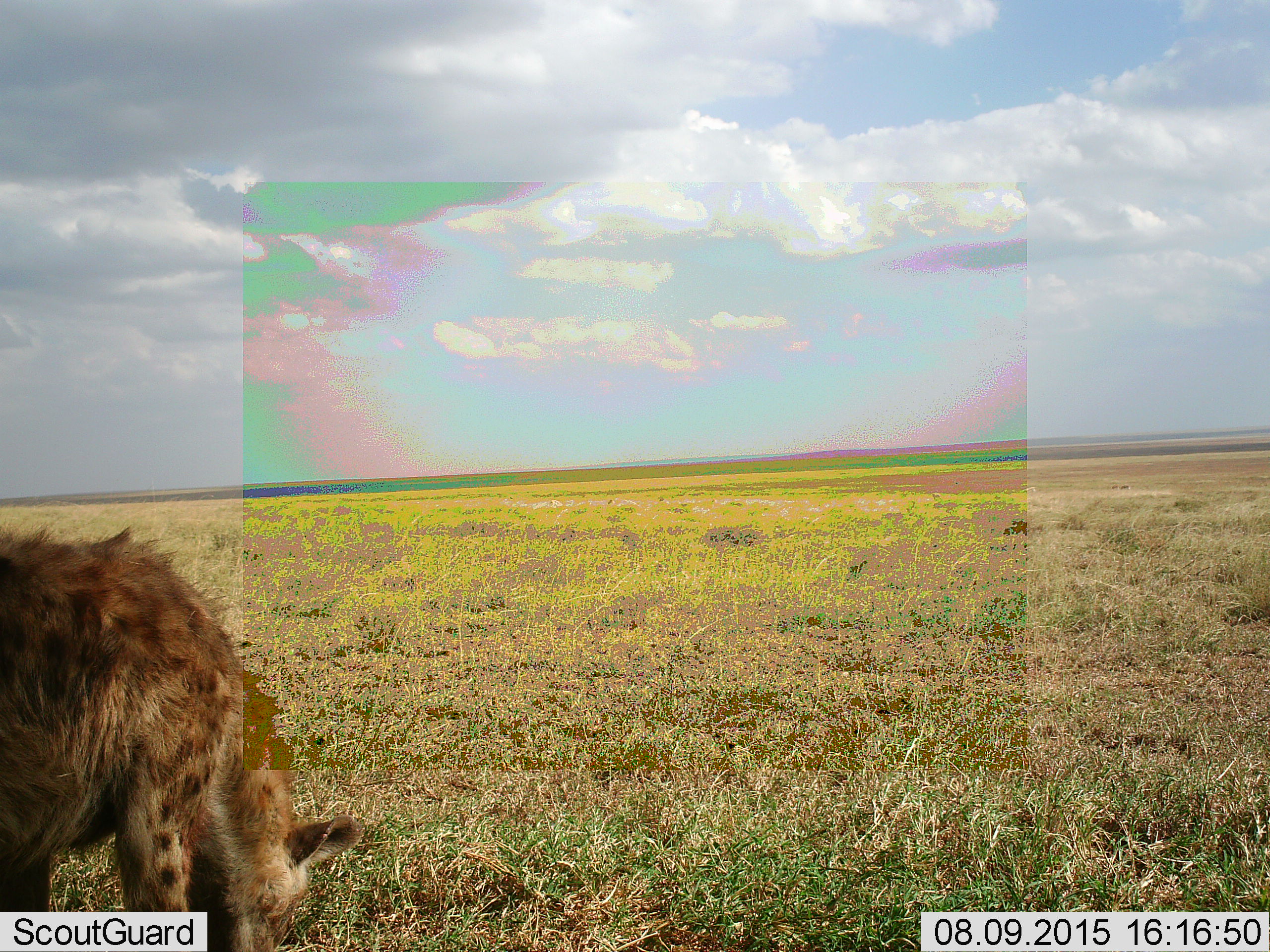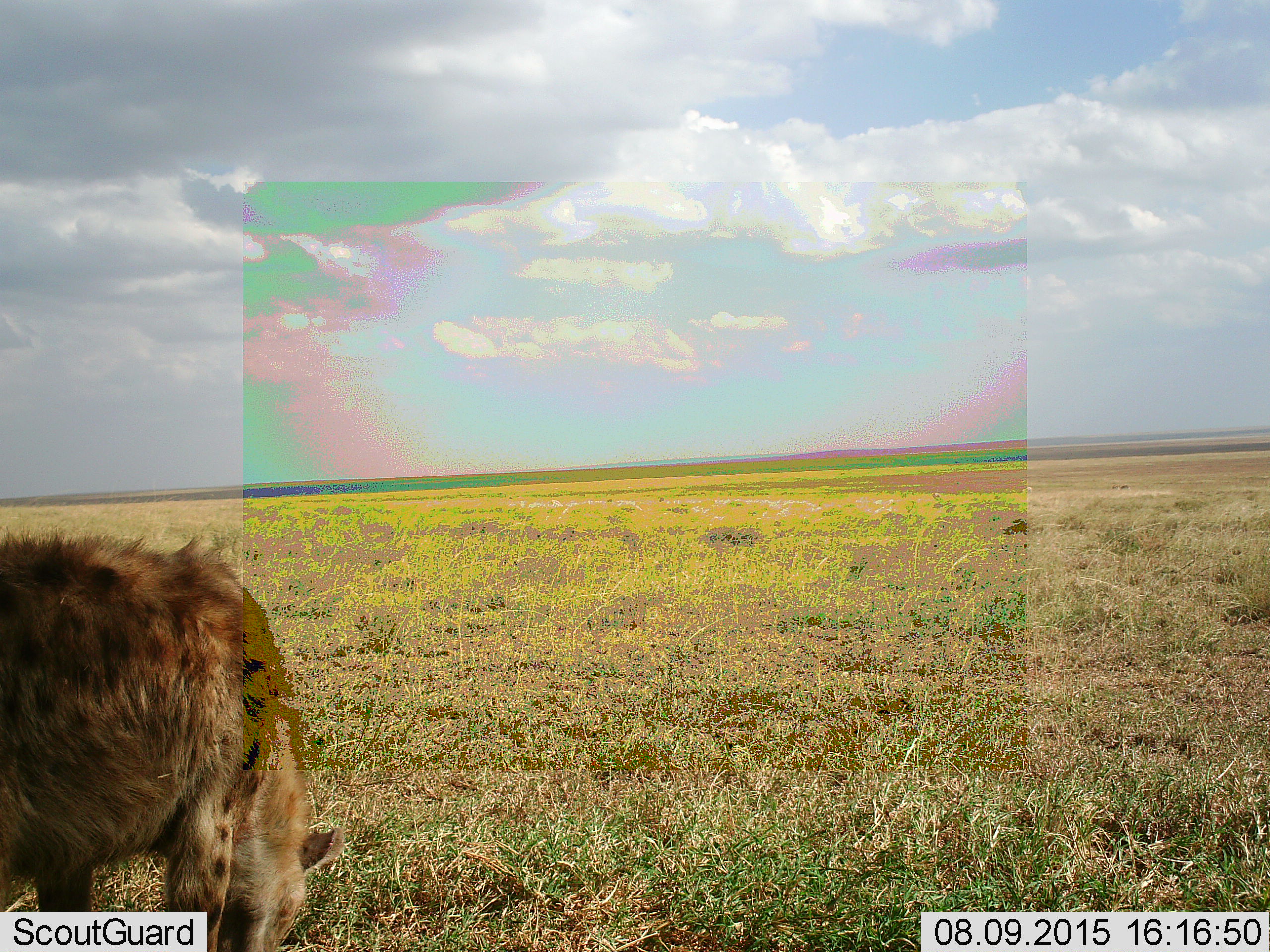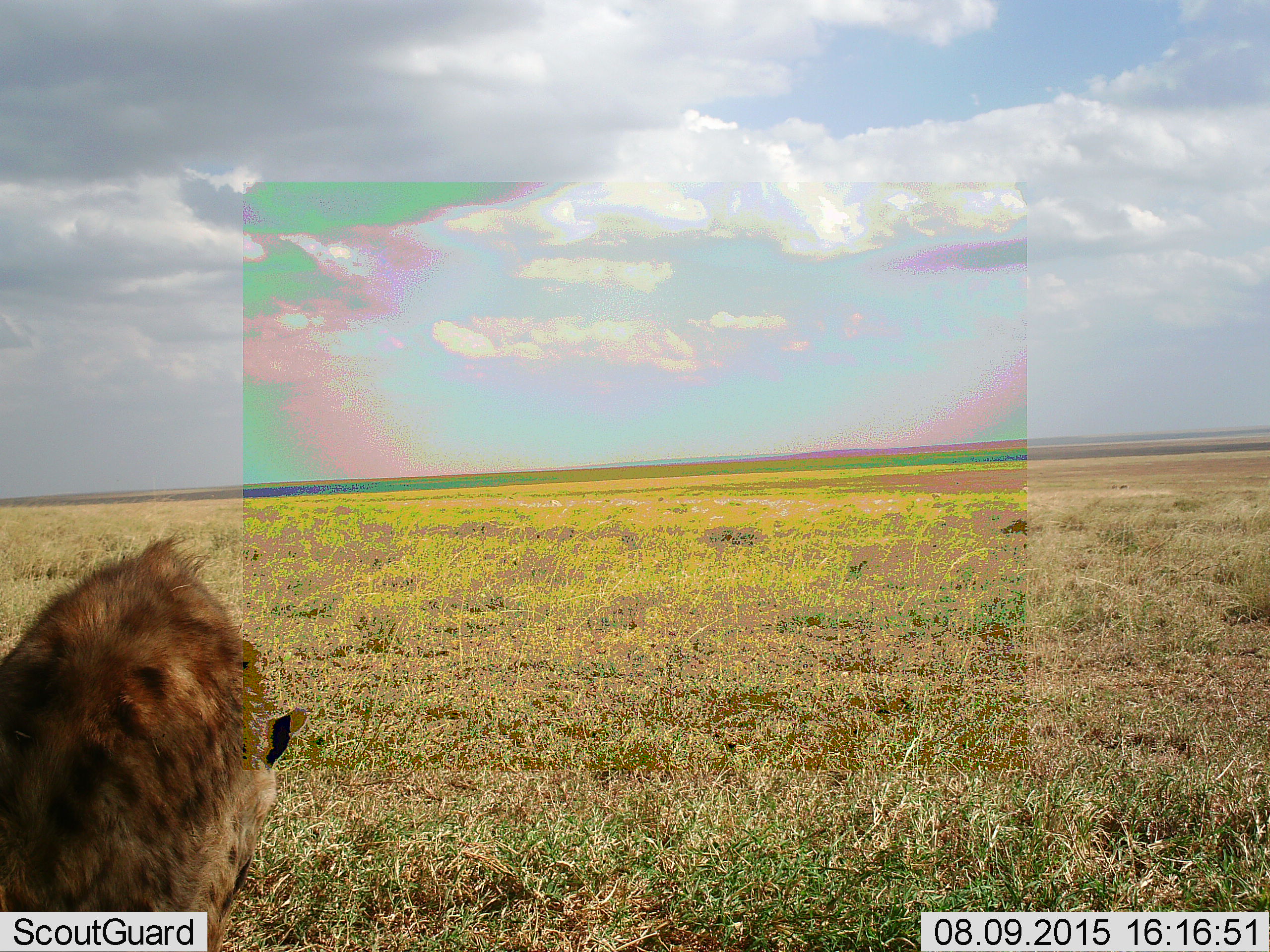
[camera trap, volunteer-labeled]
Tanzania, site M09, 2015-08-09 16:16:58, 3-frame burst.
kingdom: Animalia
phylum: Chordata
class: Mammalia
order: Carnivora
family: Hyaenidae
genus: Crocuta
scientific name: Crocuta crocuta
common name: spotted hyena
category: hyenaspotted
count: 1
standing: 33%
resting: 0%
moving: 11%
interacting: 0%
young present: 0%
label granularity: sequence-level